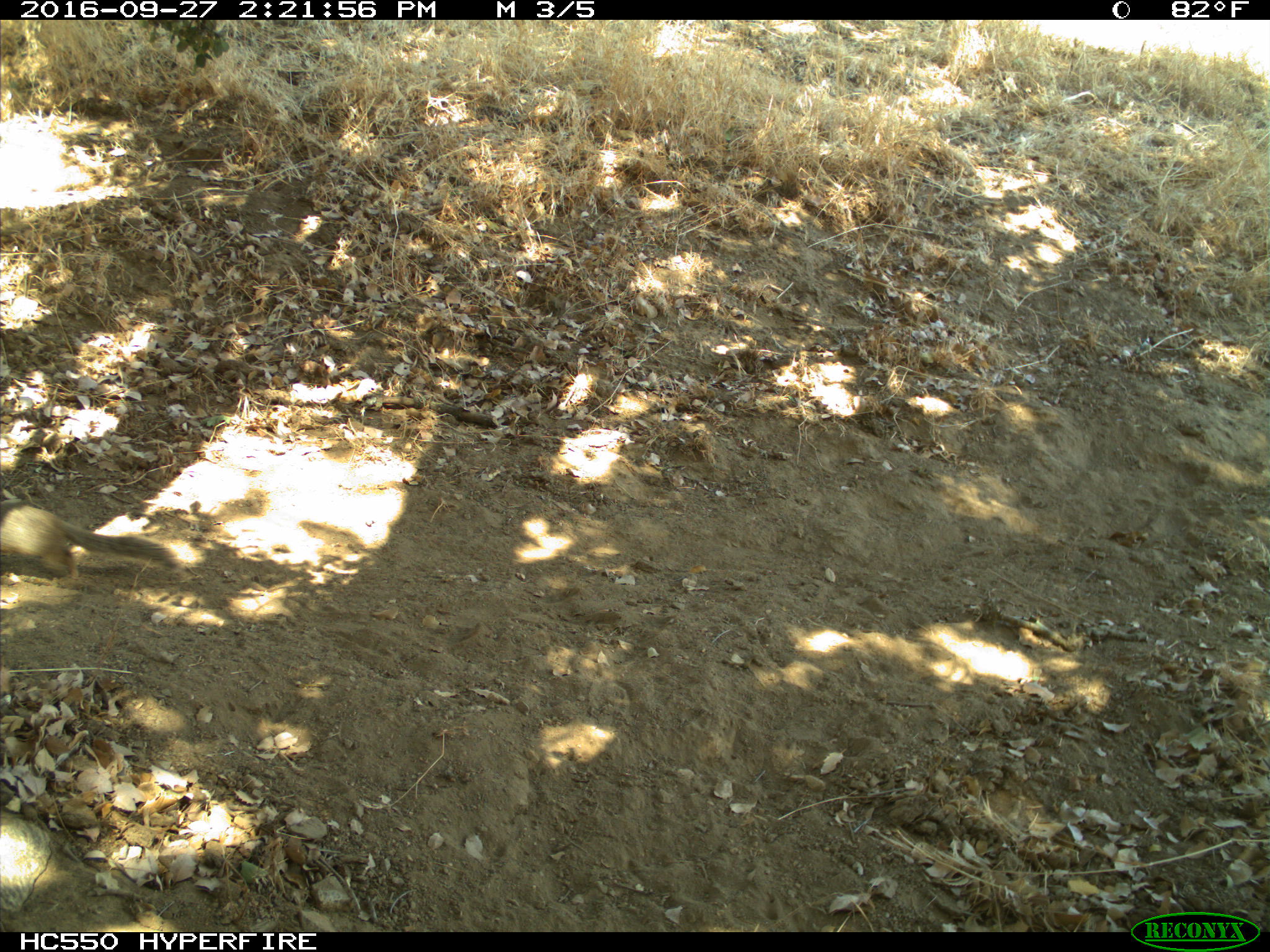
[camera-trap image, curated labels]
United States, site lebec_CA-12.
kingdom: Animalia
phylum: Chordata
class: Mammalia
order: Rodentia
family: Sciuridae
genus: Otospermophilus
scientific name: Otospermophilus beecheyi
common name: california ground squirrel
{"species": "Otospermophilus beecheyi (california ground squirrel)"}